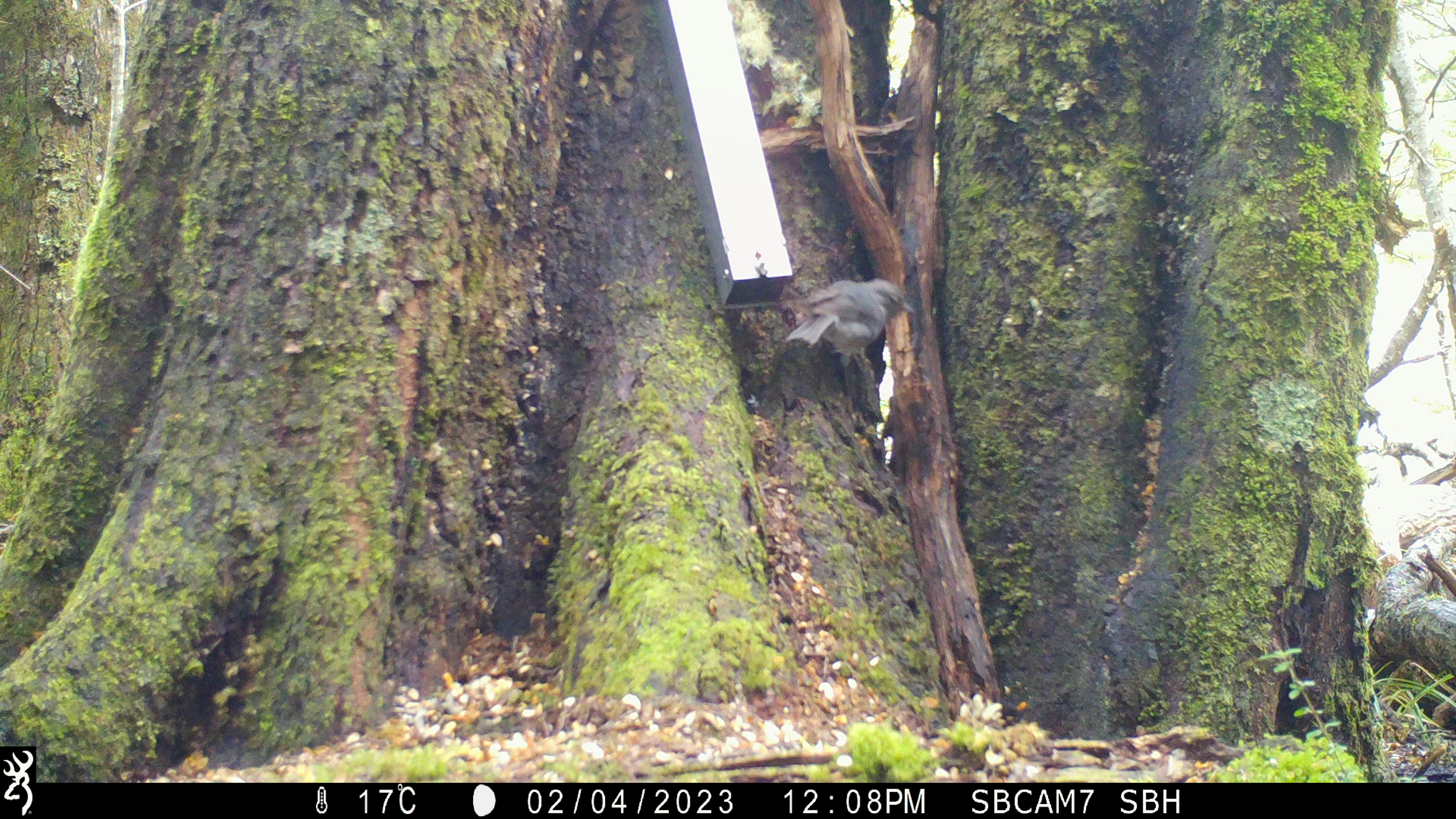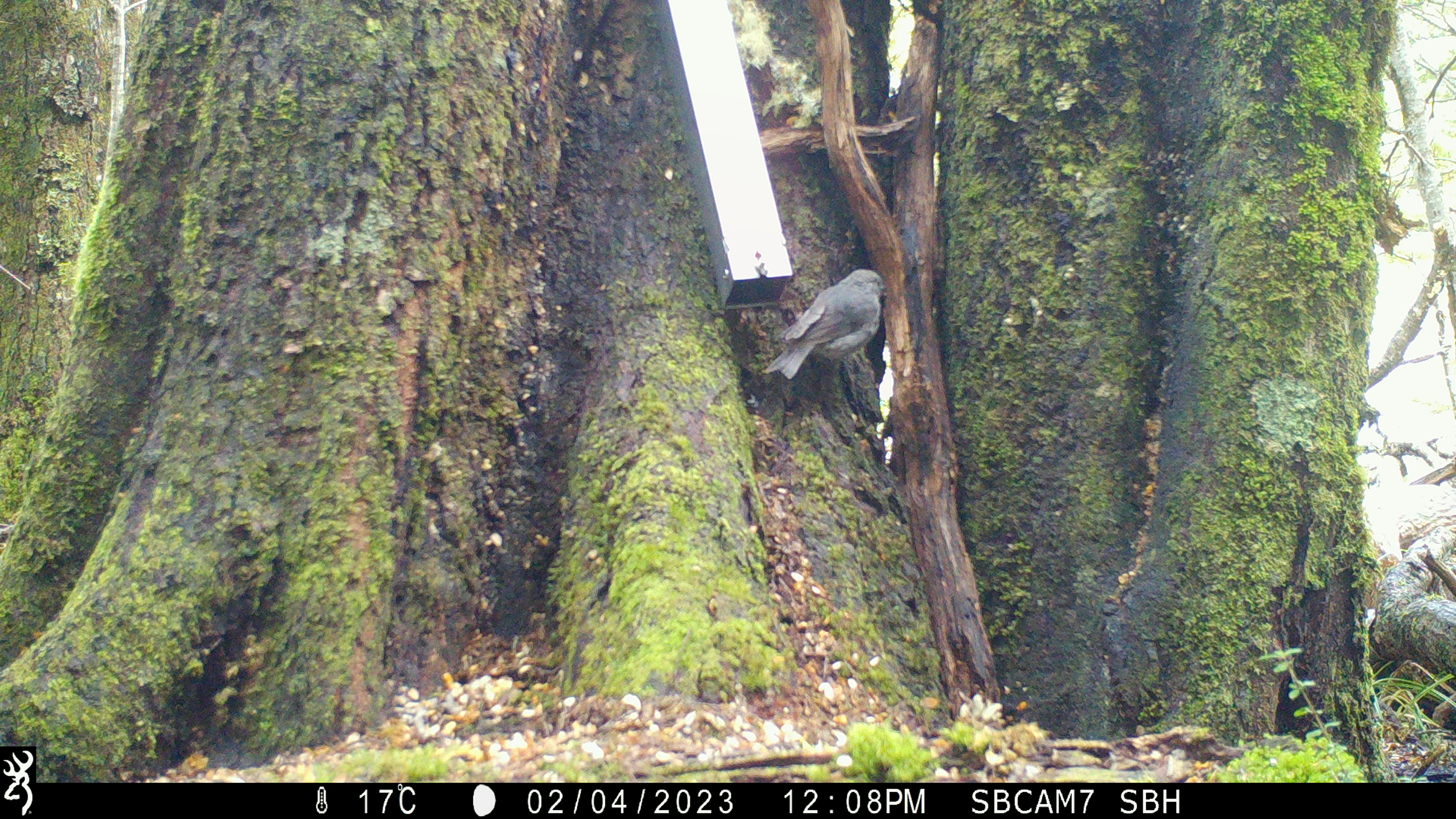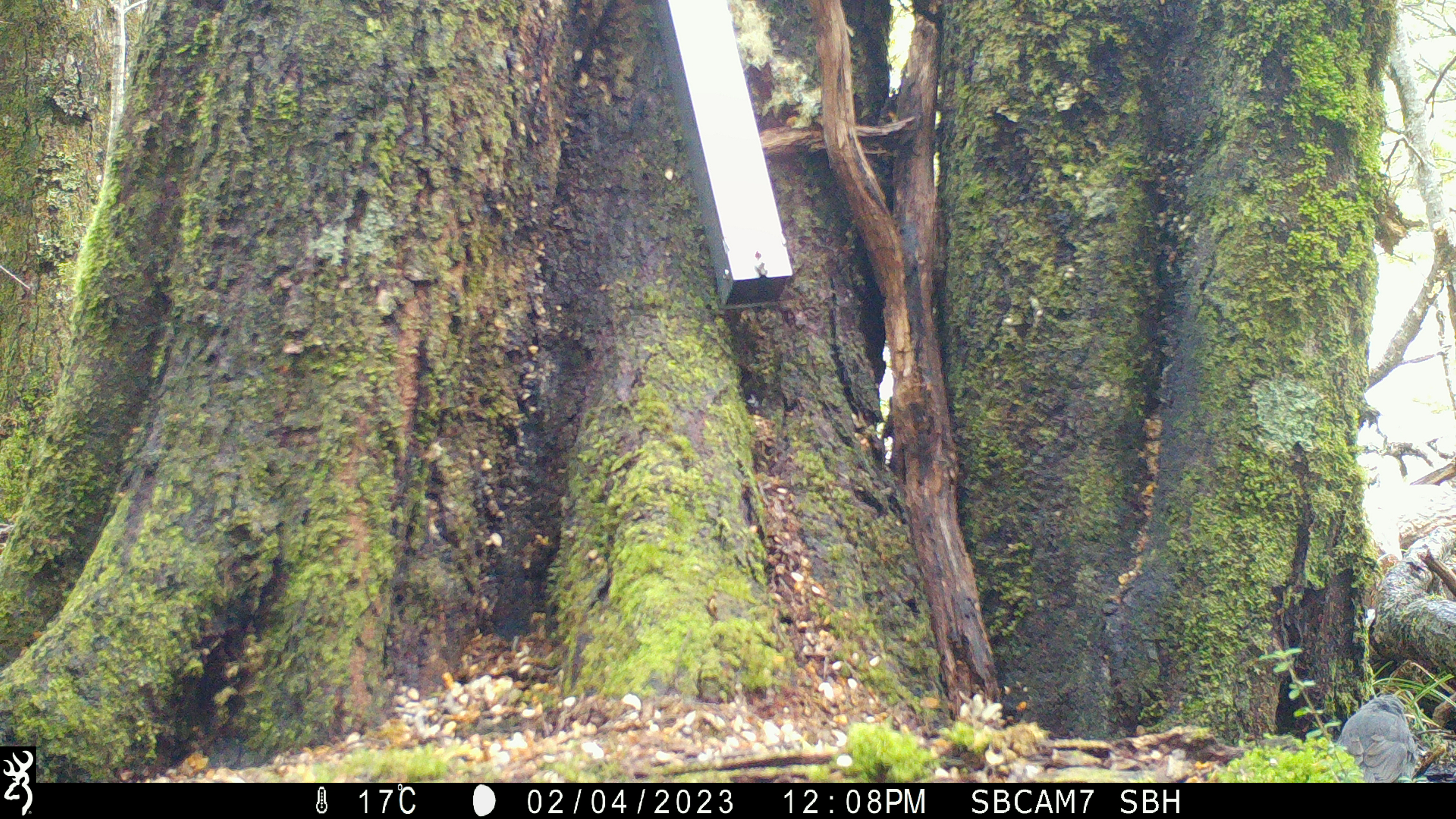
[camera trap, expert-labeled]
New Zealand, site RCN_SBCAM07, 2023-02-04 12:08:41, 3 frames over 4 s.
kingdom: Animalia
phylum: Chordata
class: Aves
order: Passeriformes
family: Petroicidae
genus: Petroica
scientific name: Petroica australis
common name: new zealand robin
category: robin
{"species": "robin (new zealand robin) (Petroica australis)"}